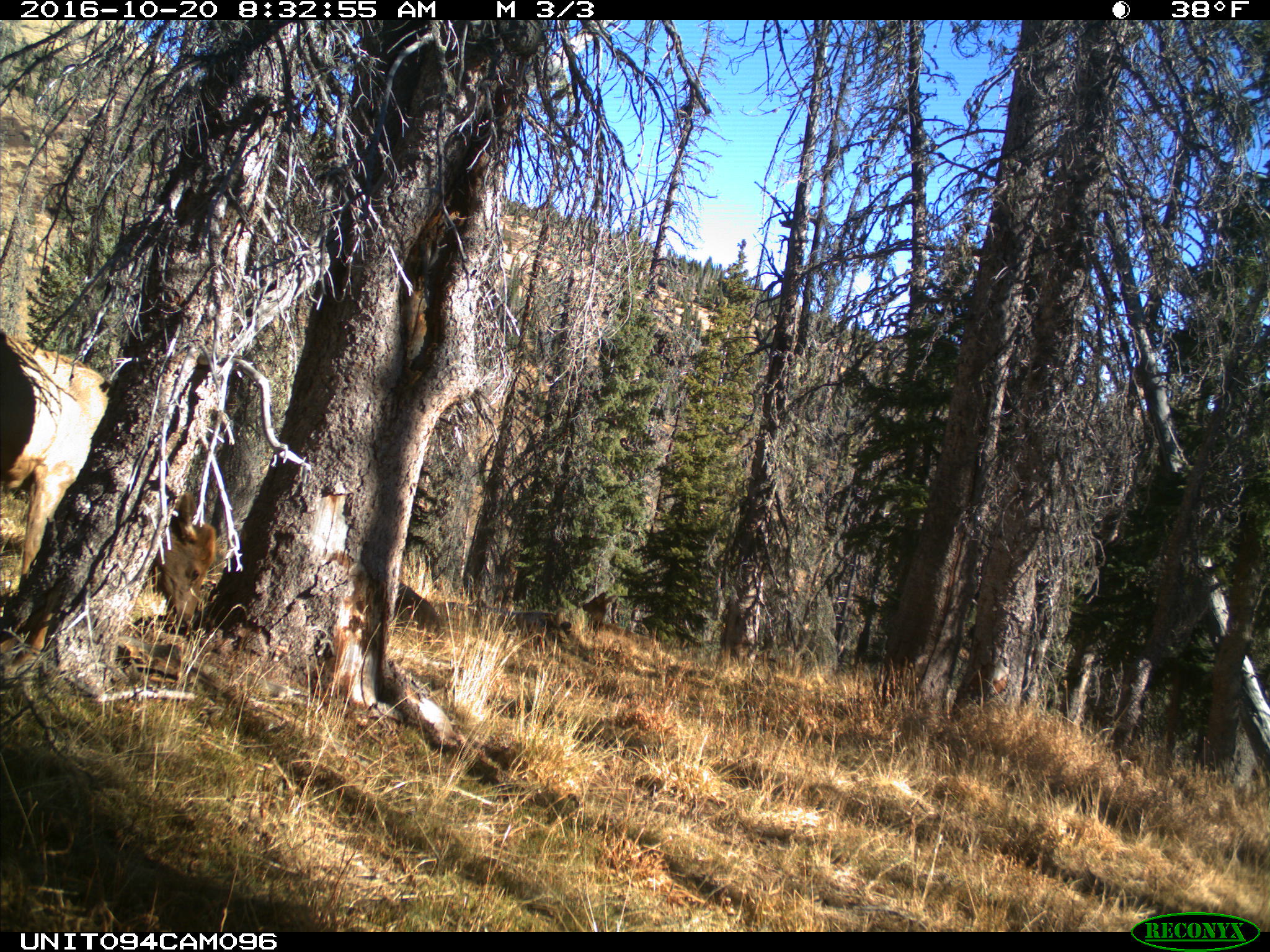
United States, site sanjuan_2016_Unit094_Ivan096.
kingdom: Animalia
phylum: Chordata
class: Mammalia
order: Artiodactyla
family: Cervidae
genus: Cervus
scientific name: Cervus elaphus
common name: red deer